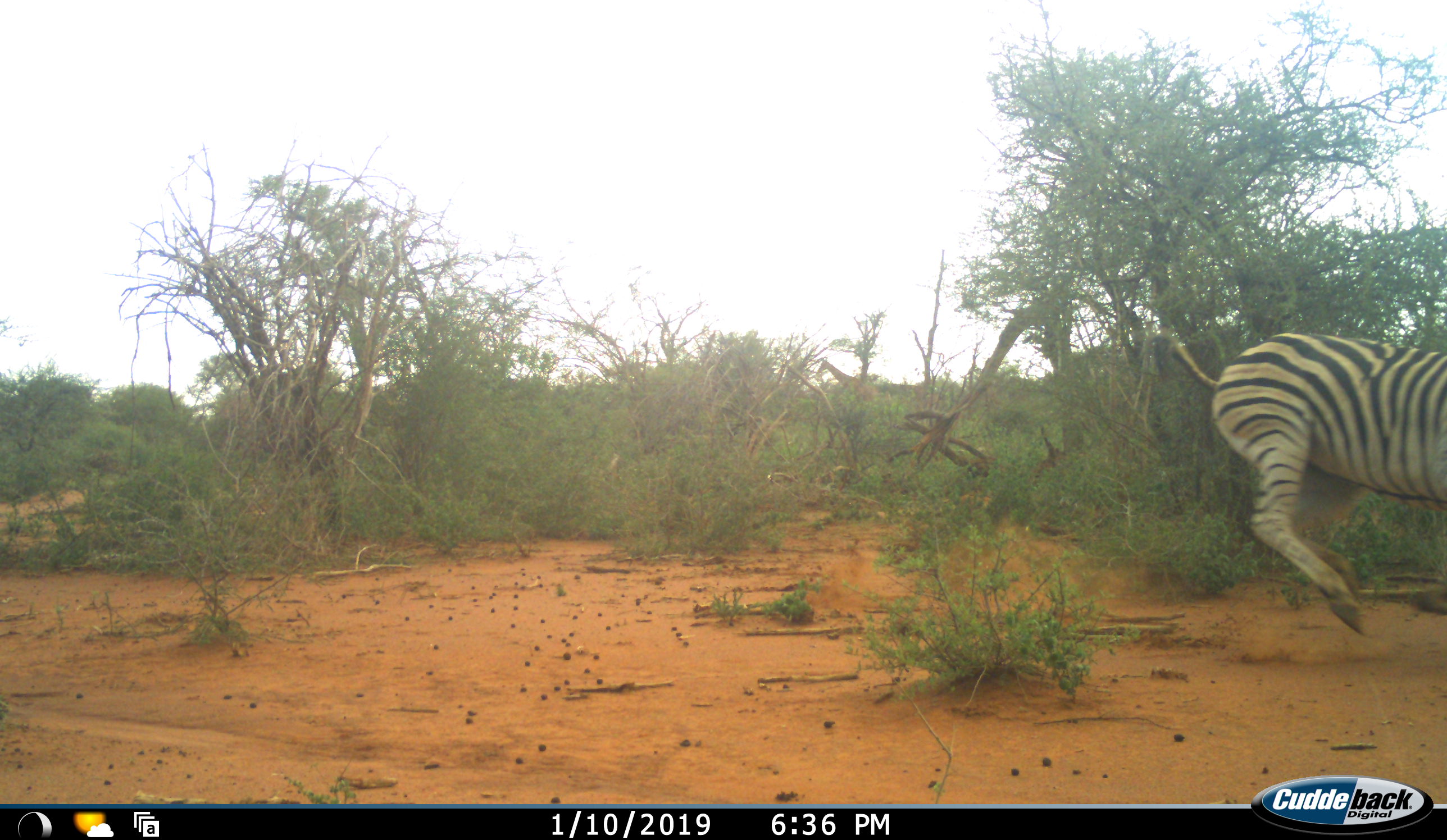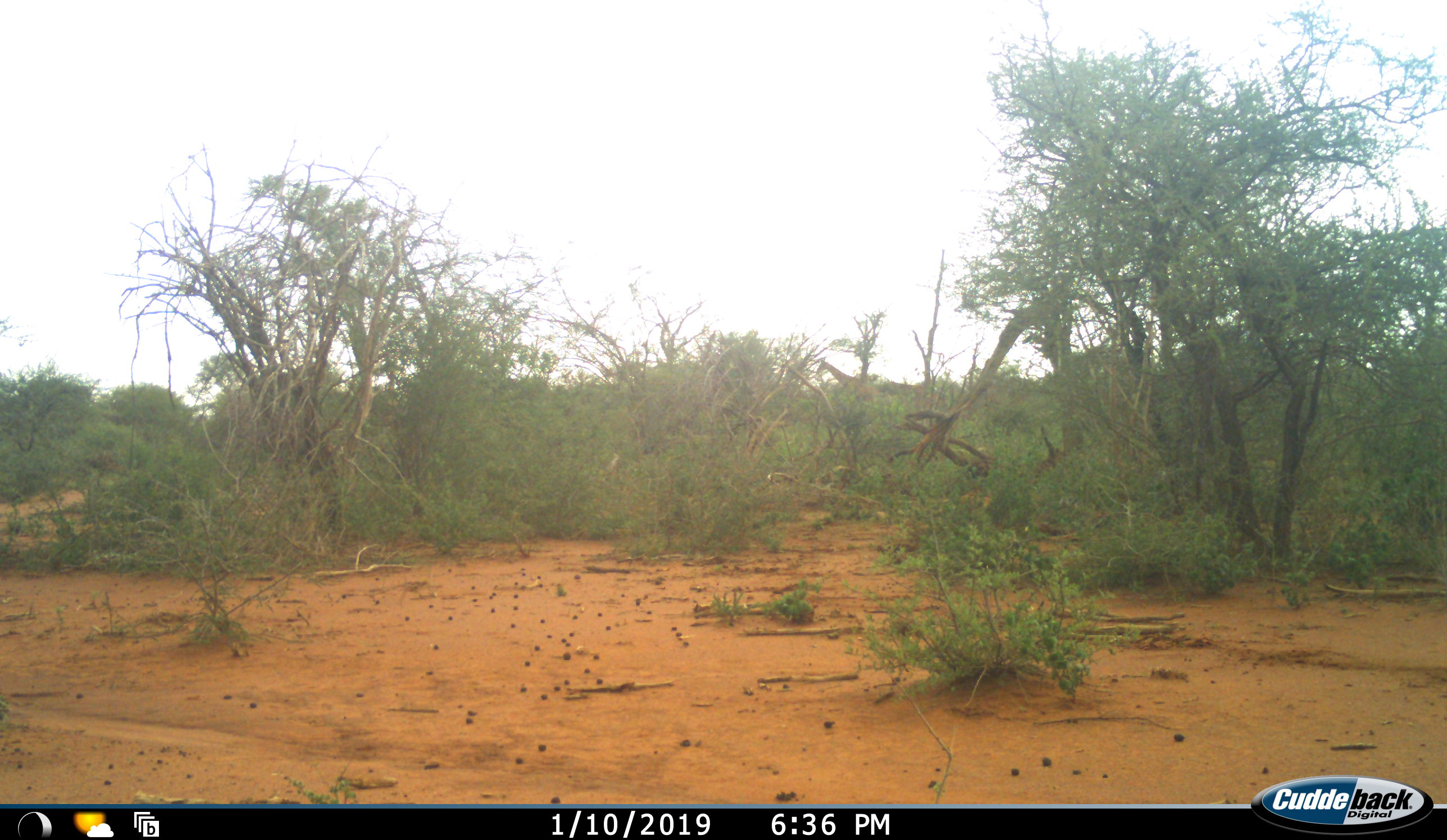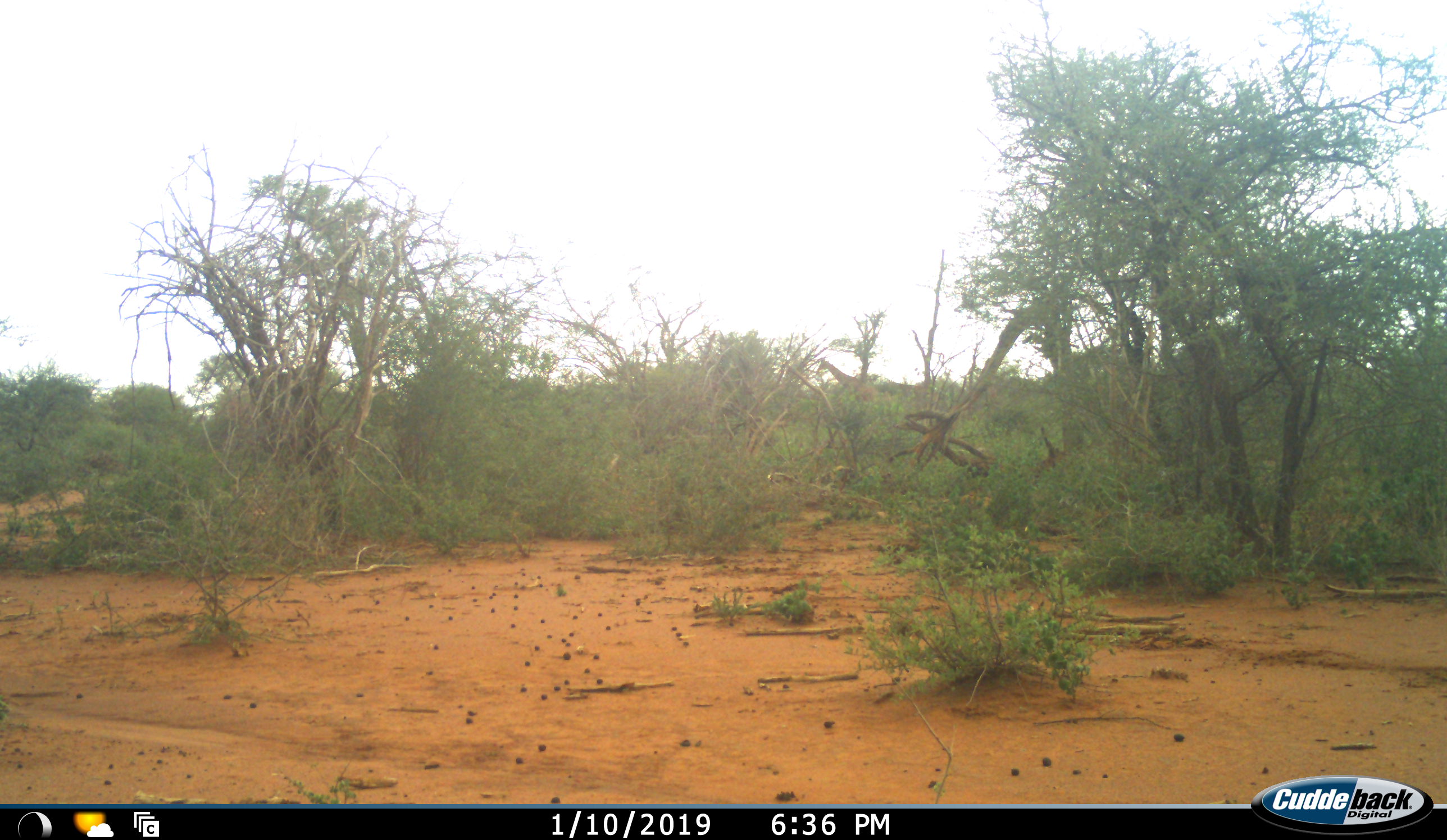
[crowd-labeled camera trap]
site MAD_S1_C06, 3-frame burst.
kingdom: Animalia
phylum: Chordata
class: Mammalia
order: Perissodactyla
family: Equidae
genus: Equus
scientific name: Equus quagga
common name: plains zebra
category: zebraplains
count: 1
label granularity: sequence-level